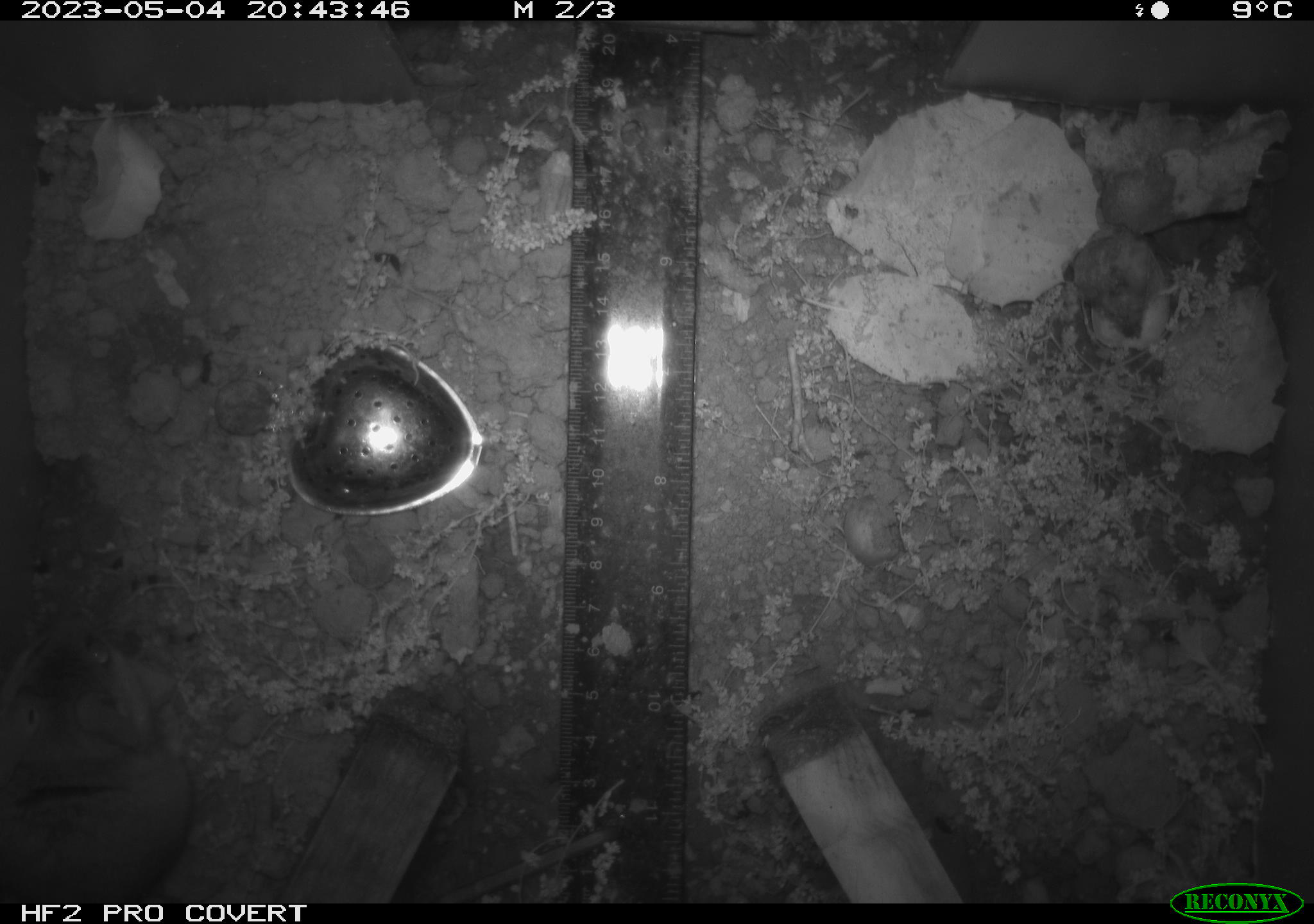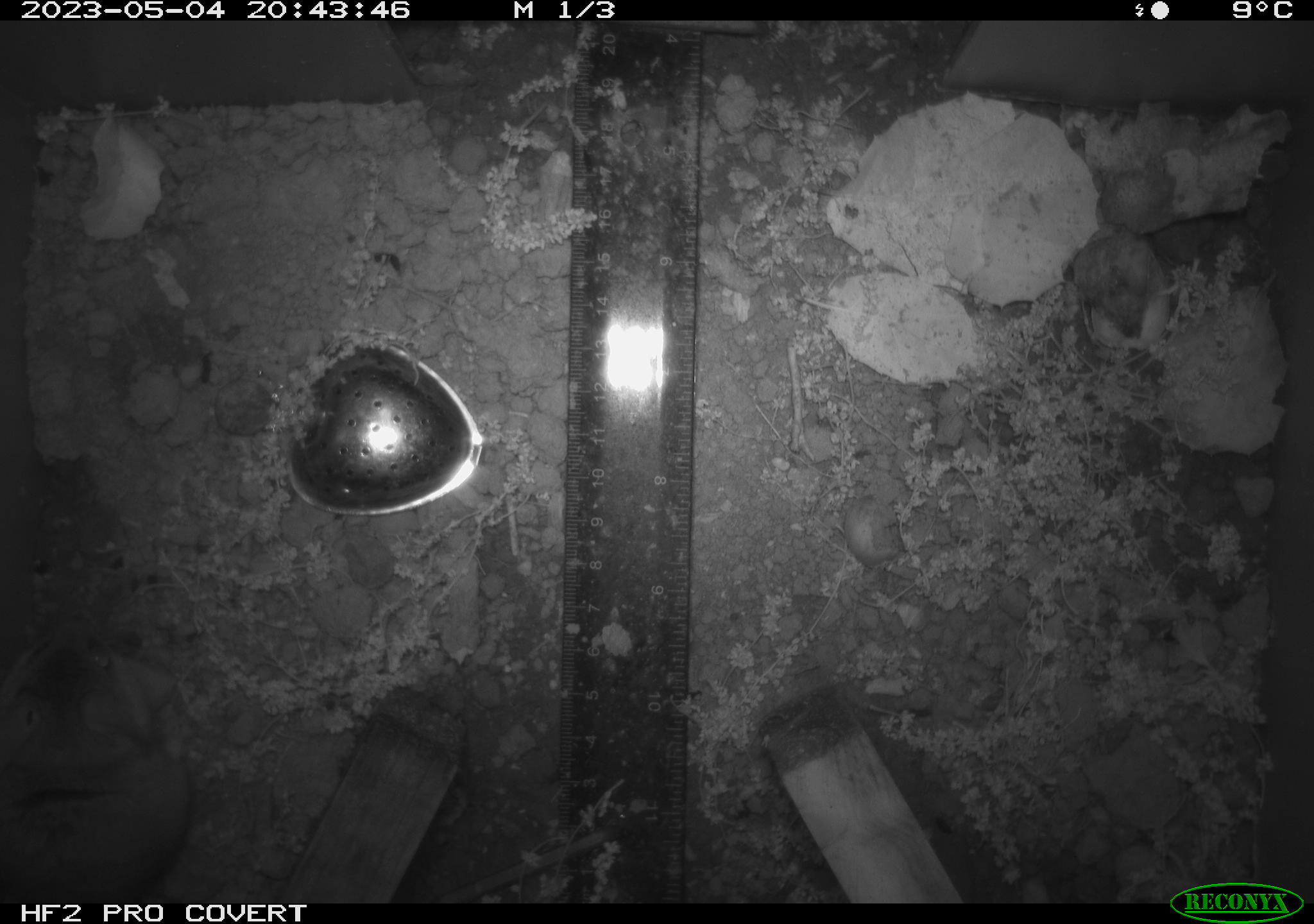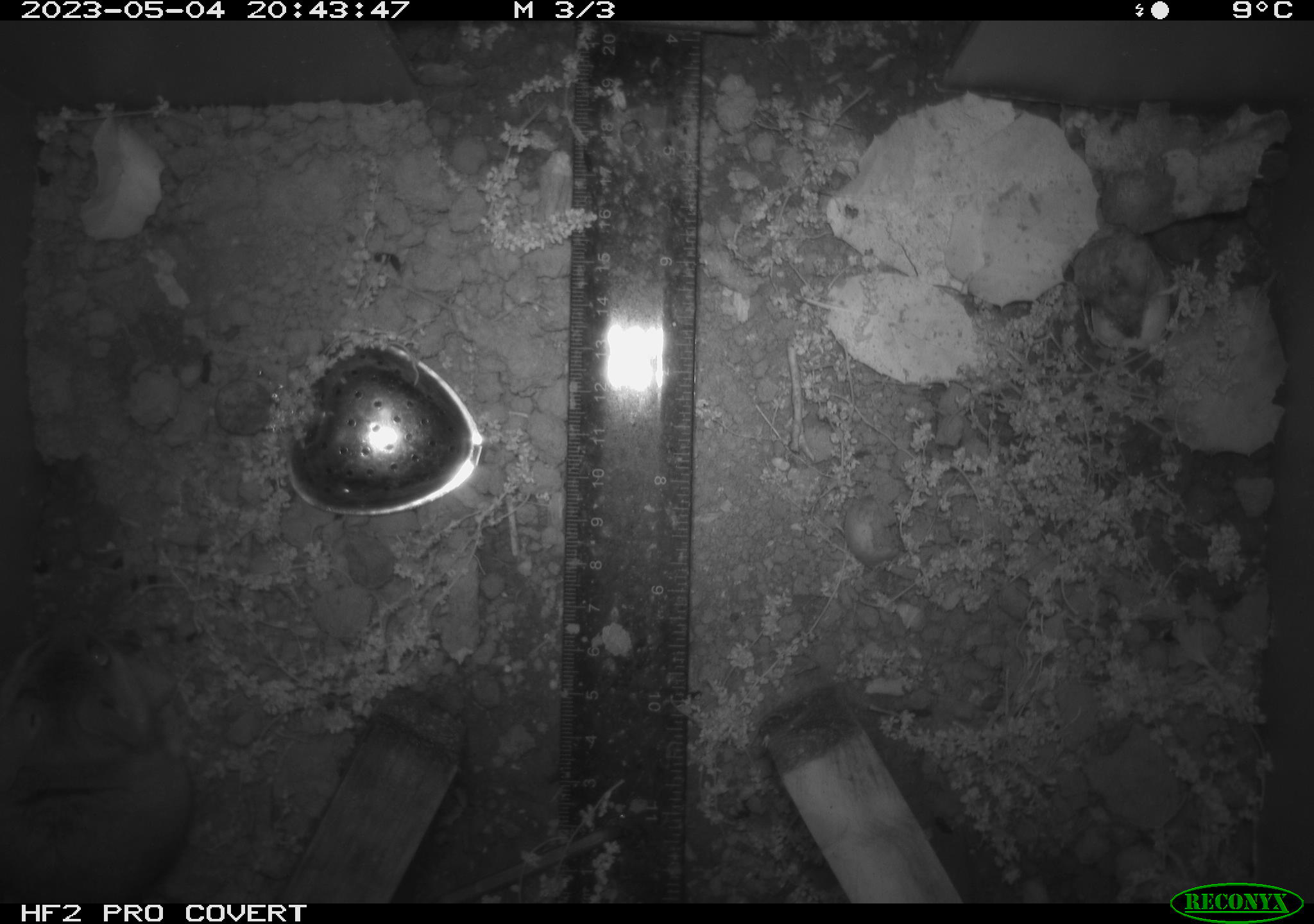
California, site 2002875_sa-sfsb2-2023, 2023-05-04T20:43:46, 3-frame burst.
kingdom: Animalia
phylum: Chordata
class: Mammalia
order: Rodentia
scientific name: Rodentia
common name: mouse species